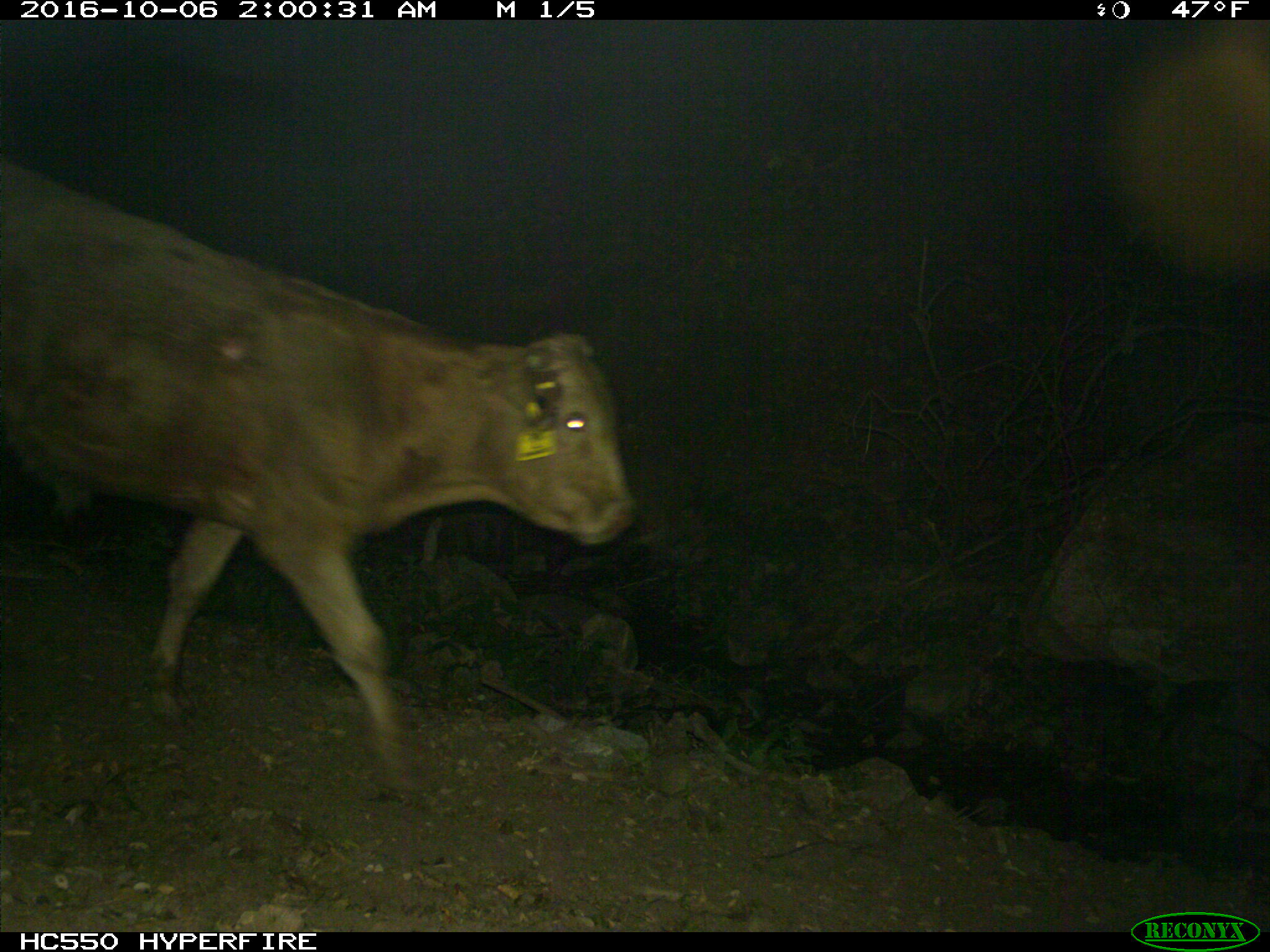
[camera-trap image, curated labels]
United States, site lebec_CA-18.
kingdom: Animalia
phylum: Chordata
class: Mammalia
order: Artiodactyla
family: Bovidae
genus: Bos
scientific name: Bos taurus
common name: domestic cow